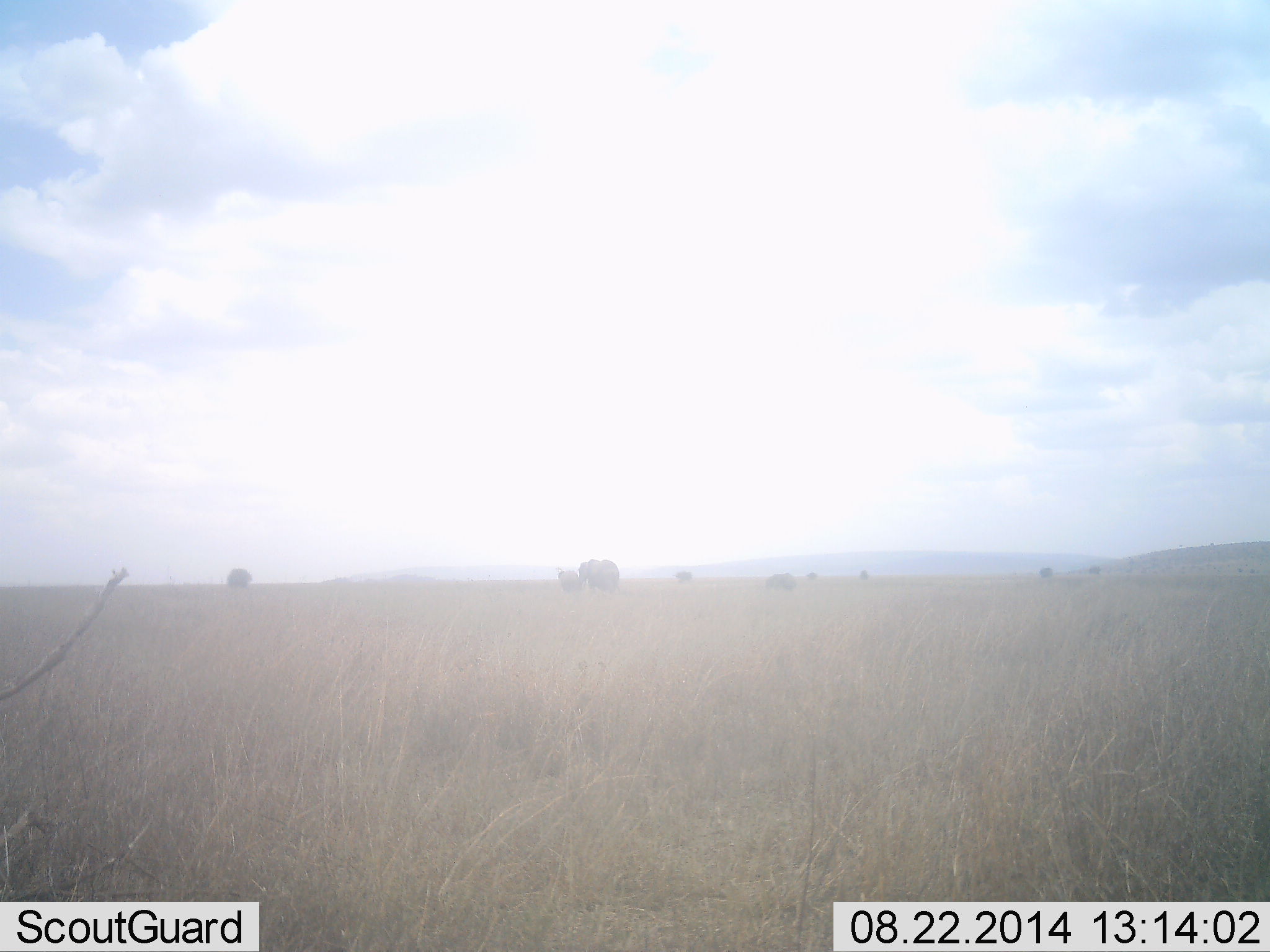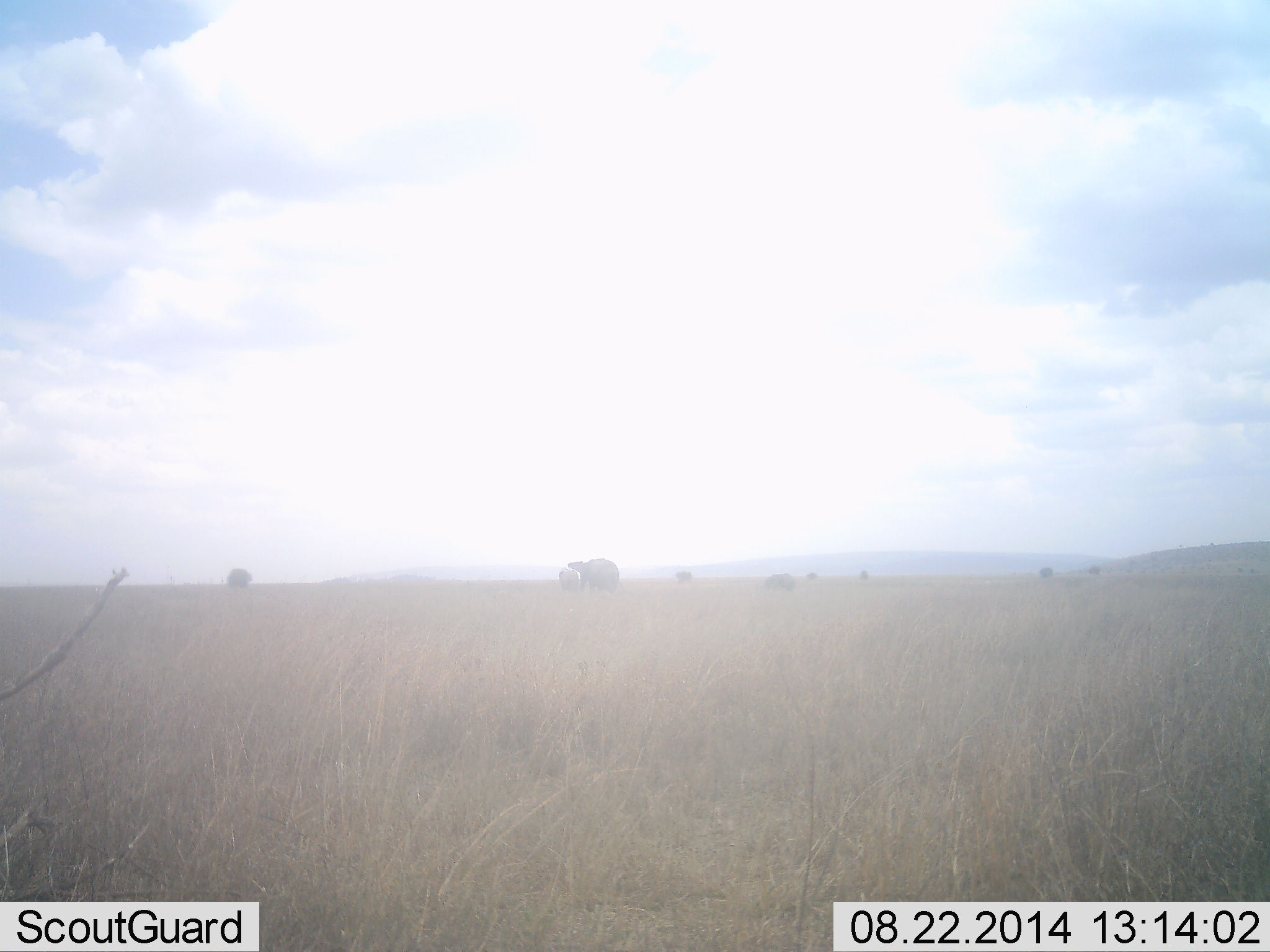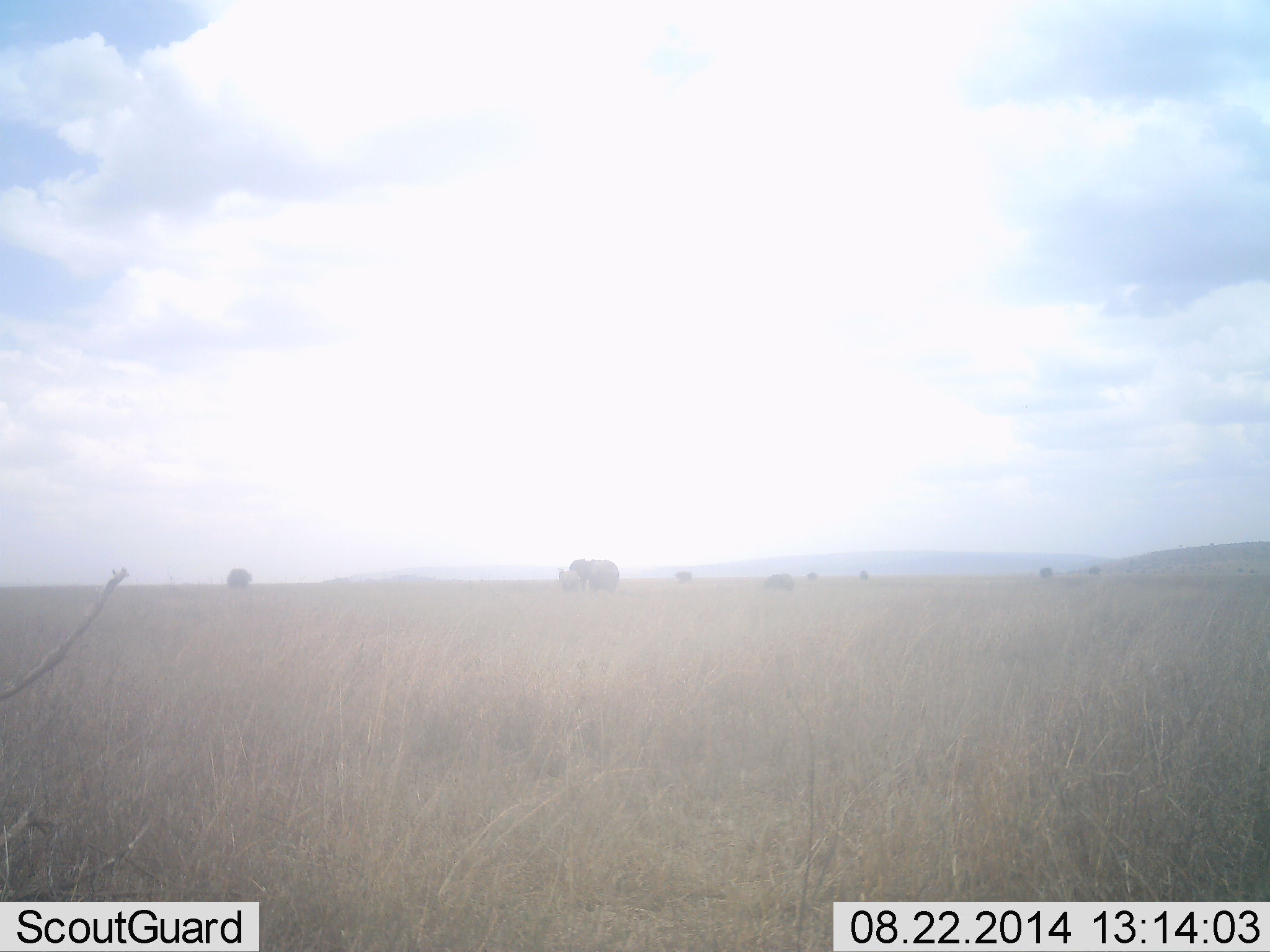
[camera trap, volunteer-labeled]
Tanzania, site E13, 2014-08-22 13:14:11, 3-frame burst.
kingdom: Animalia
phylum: Chordata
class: Mammalia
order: Proboscidea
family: Elephantidae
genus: Loxodonta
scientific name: Loxodonta africana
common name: african bush elephant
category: elephant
Elephant (african bush elephant) (Loxodonta africana), count 3. Behavior (volunteer vote fractions): standing 80%, resting 0%, moving 10%, interacting 0%. Young present (vote fraction): 20%. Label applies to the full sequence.